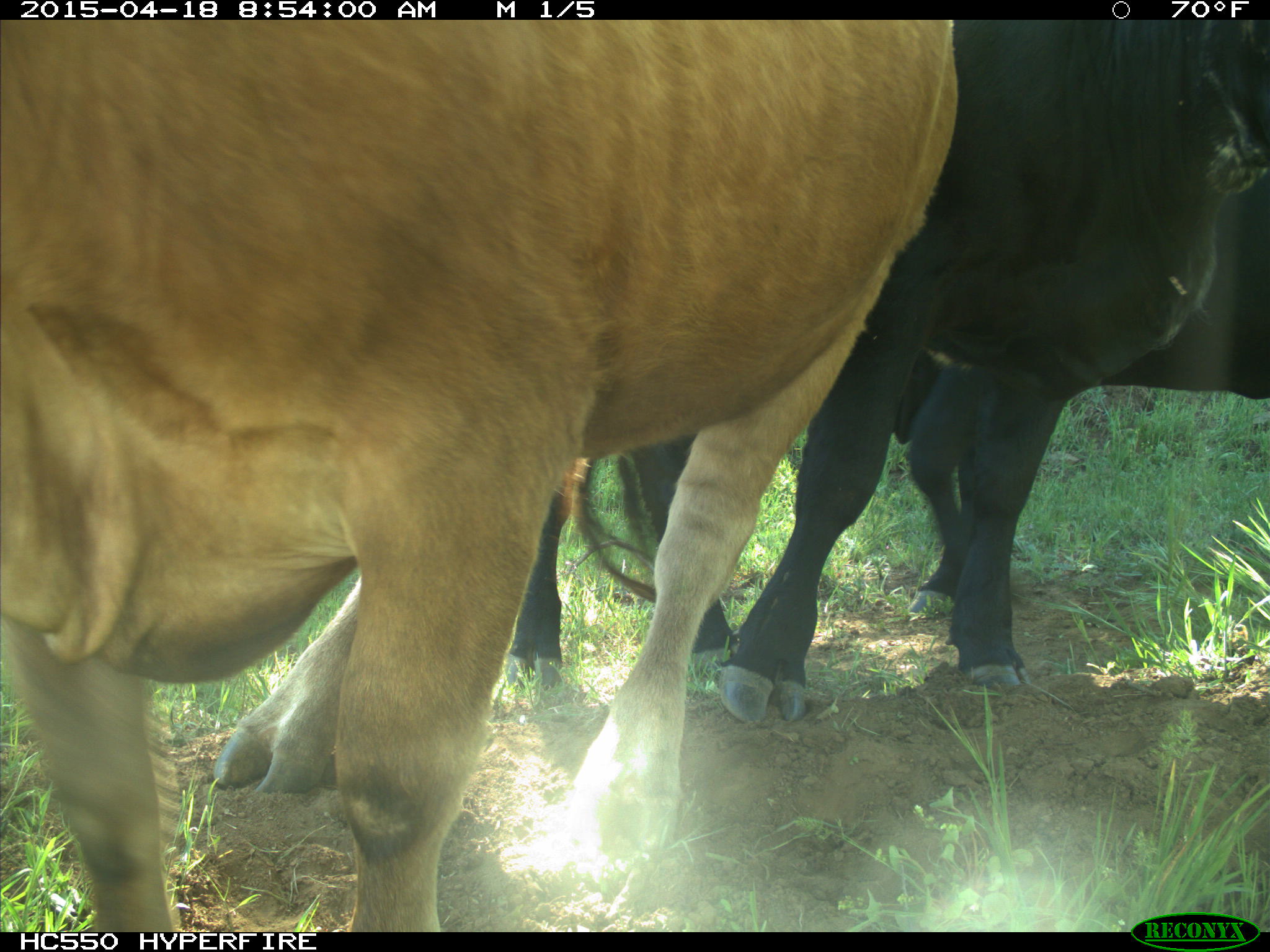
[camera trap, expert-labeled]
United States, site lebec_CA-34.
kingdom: Animalia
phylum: Chordata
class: Mammalia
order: Artiodactyla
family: Bovidae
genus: Bos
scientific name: Bos taurus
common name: domestic cow